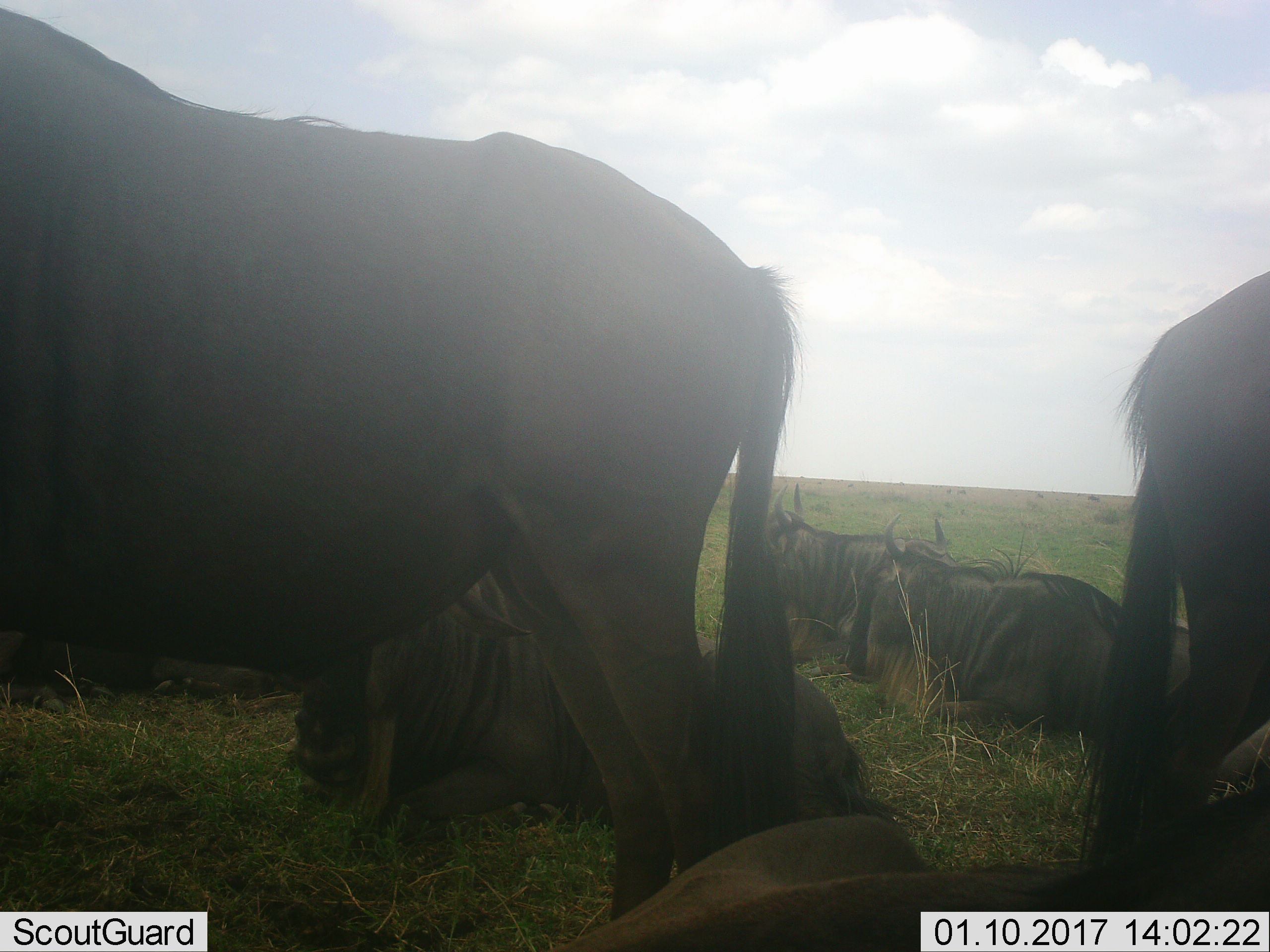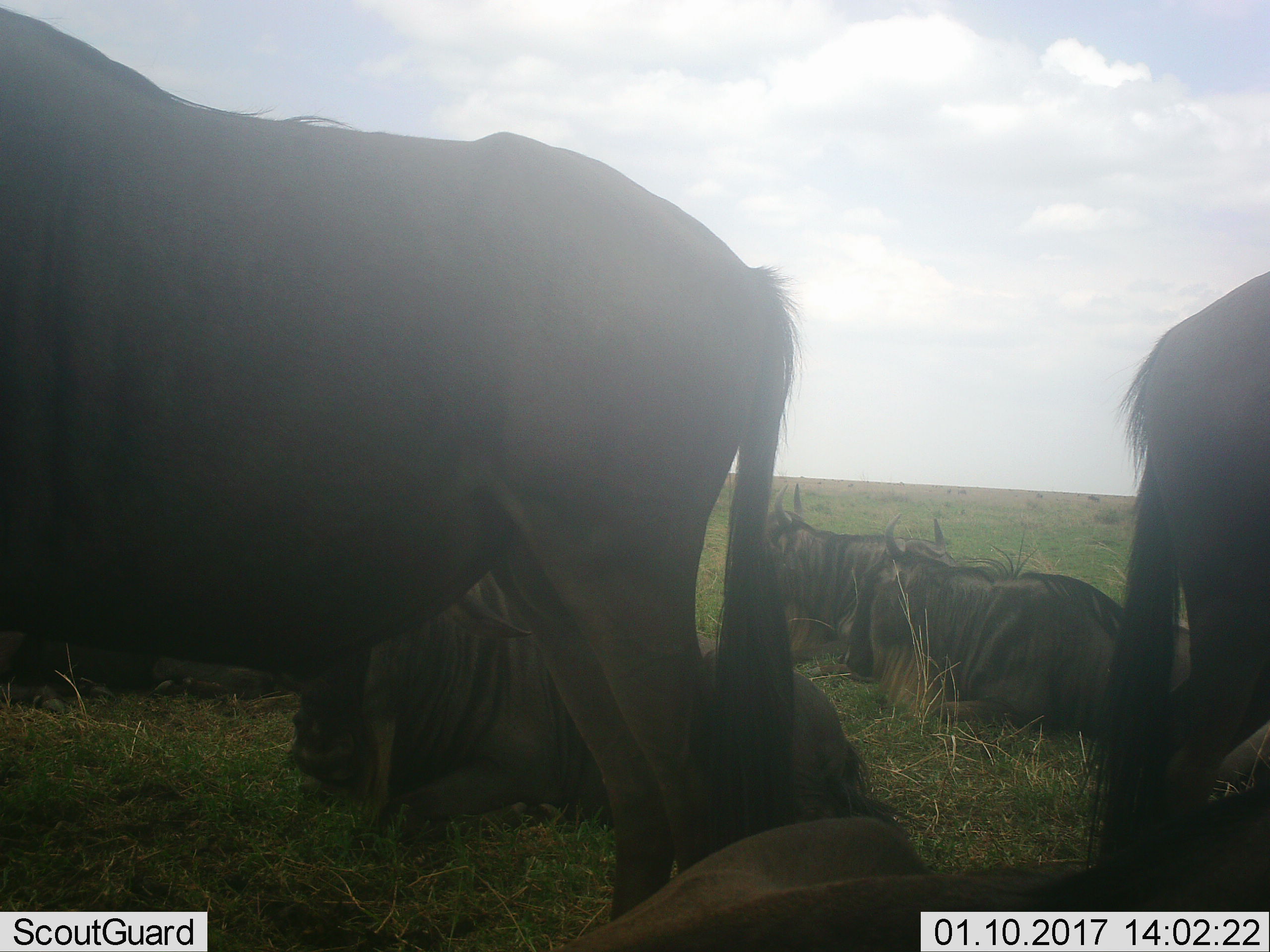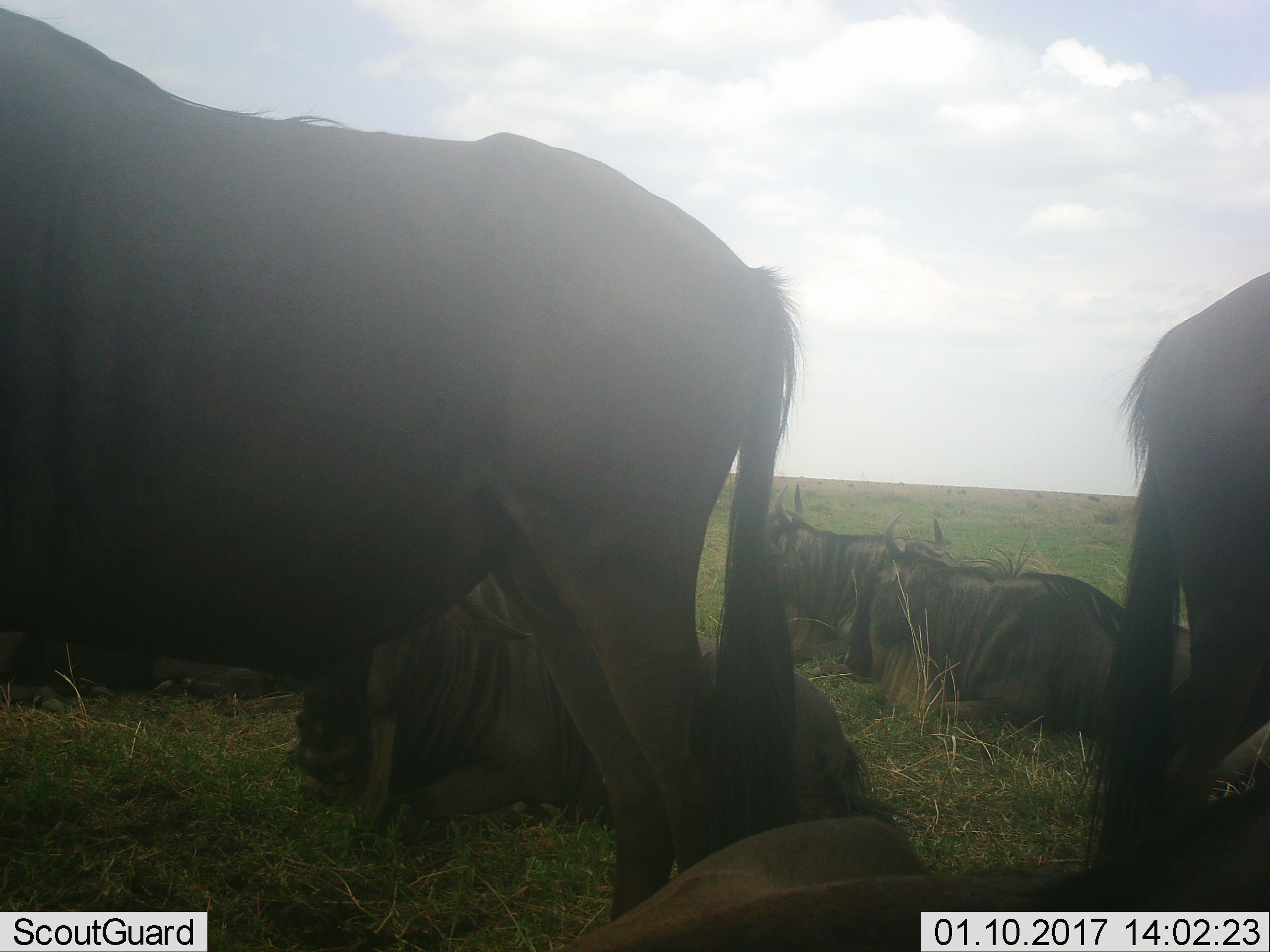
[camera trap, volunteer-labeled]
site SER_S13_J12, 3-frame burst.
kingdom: Animalia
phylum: Chordata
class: Mammalia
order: Artiodactyla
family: Bovidae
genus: Connochaetes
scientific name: Connochaetes taurinus taurinus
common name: blue wildebeest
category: wildebeestblue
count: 7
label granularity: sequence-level